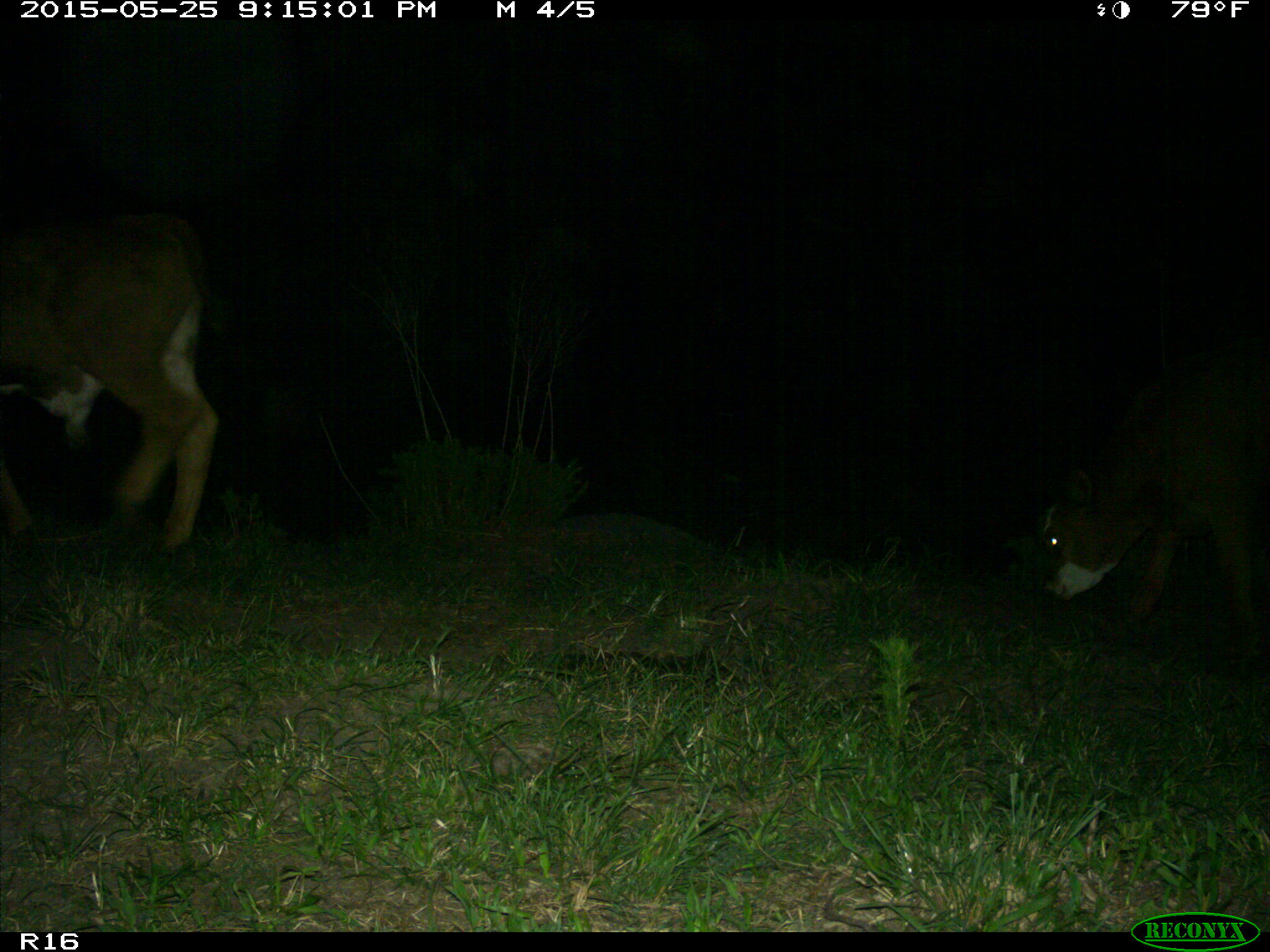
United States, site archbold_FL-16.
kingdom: Animalia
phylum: Chordata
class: Mammalia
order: Artiodactyla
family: Bovidae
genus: Bos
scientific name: Bos taurus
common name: domestic cow